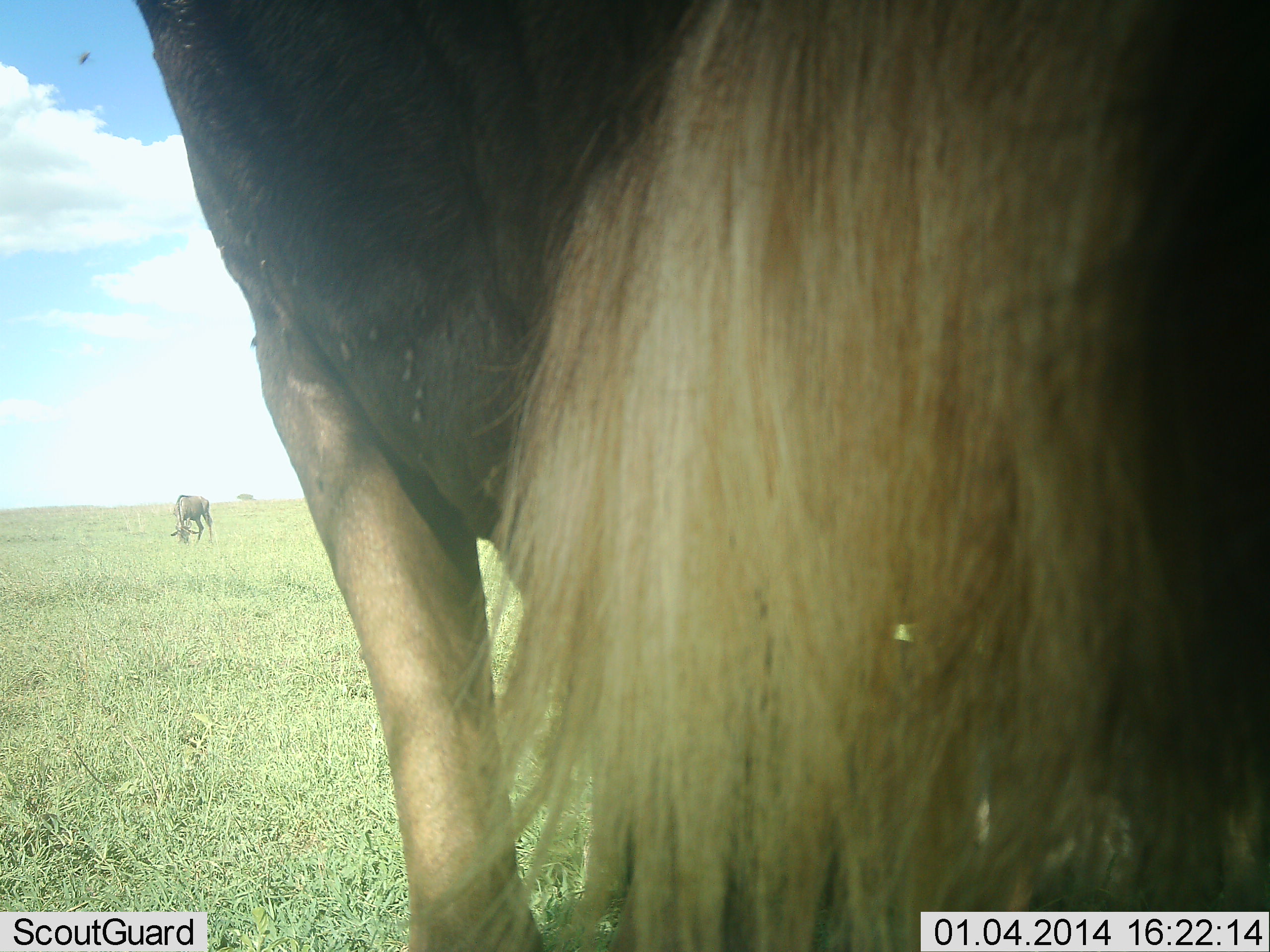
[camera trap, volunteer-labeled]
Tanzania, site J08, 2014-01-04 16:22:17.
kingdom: Animalia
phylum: Chordata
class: Mammalia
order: Artiodactyla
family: Bovidae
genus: Connochaetes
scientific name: Connochaetes taurinus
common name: blue wildebeest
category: wildebeest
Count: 2.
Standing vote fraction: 77%.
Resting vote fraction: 0%.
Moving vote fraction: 0%.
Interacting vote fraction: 0%.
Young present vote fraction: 0%.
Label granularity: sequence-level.